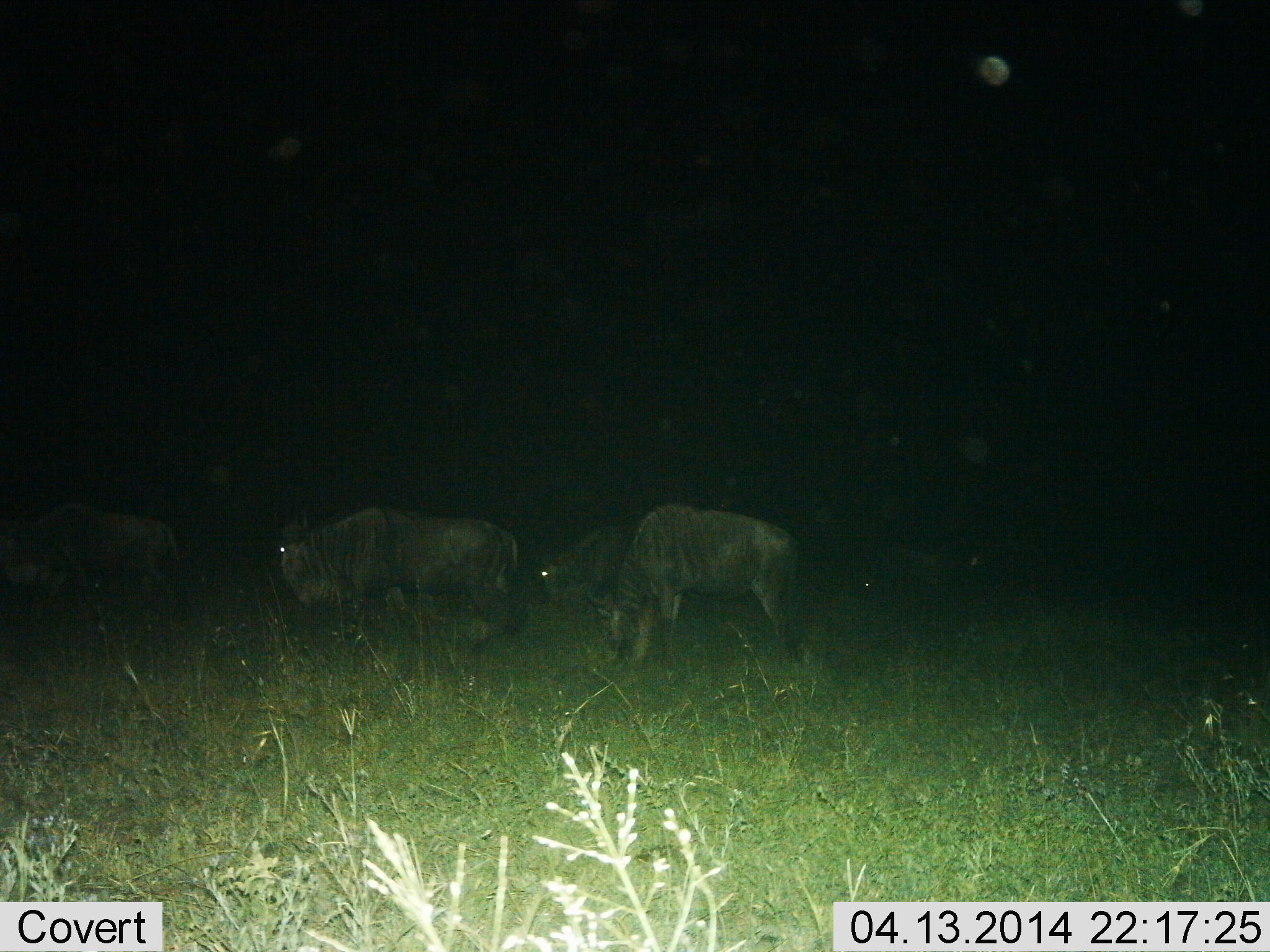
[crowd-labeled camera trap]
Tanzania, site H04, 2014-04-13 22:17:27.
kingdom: Animalia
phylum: Chordata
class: Mammalia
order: Artiodactyla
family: Bovidae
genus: Connochaetes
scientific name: Connochaetes taurinus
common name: blue wildebeest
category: wildebeest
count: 4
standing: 30%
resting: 0%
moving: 40%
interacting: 0%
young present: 0%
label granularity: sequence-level